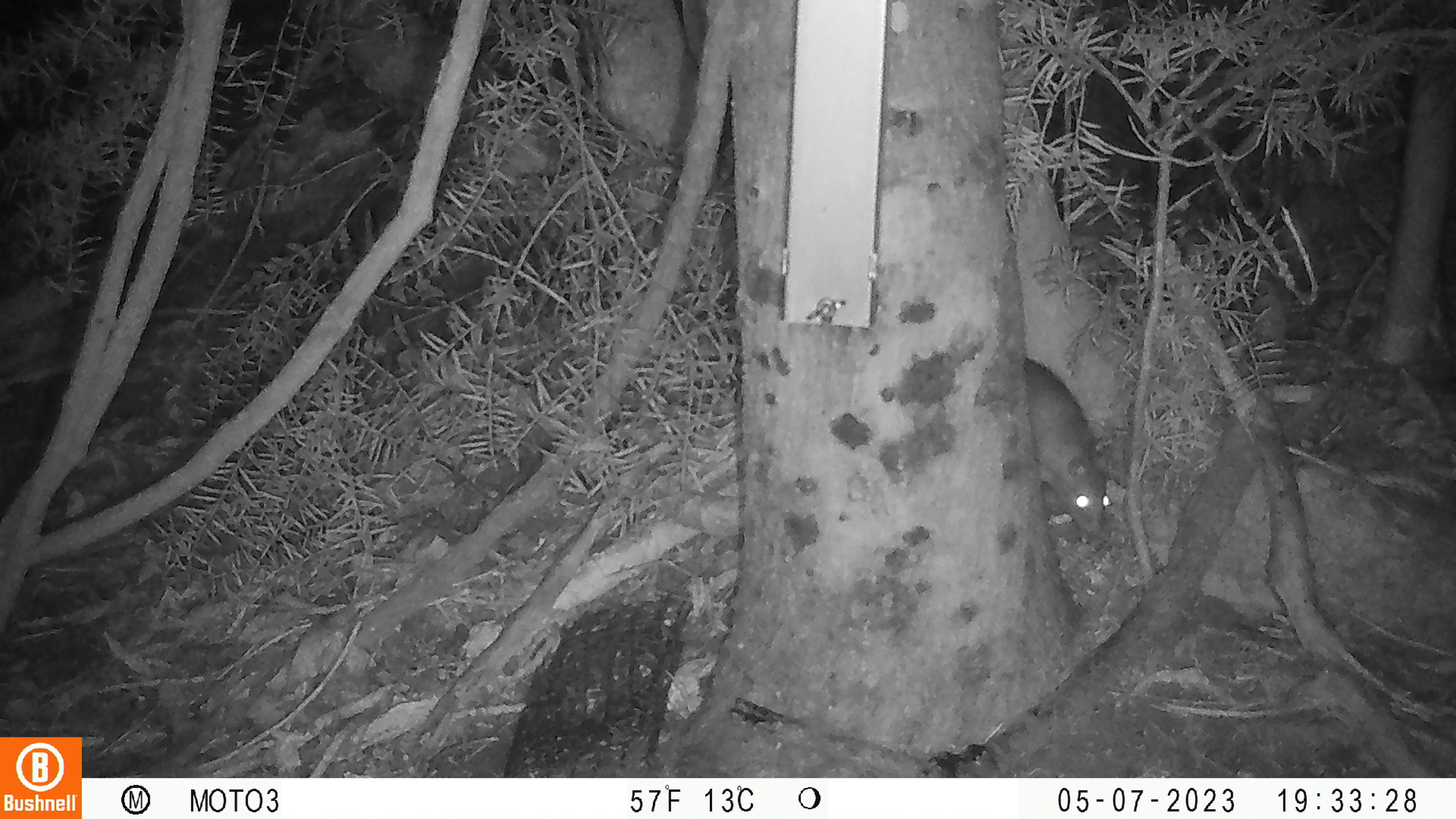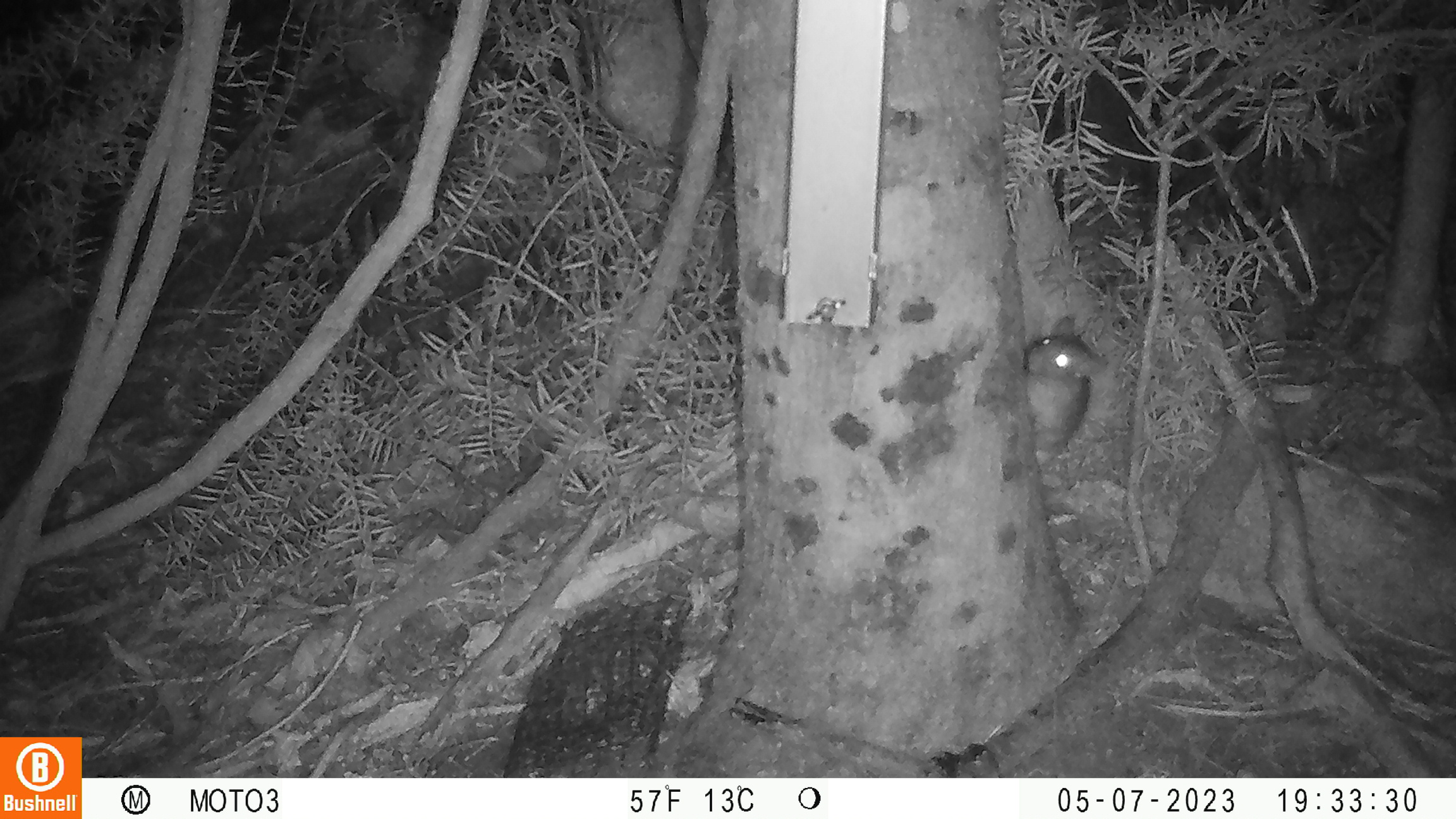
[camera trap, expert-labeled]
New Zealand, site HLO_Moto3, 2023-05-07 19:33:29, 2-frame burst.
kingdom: Animalia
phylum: Chordata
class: Mammalia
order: Rodentia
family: Muridae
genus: Rattus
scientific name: Rattus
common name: rat